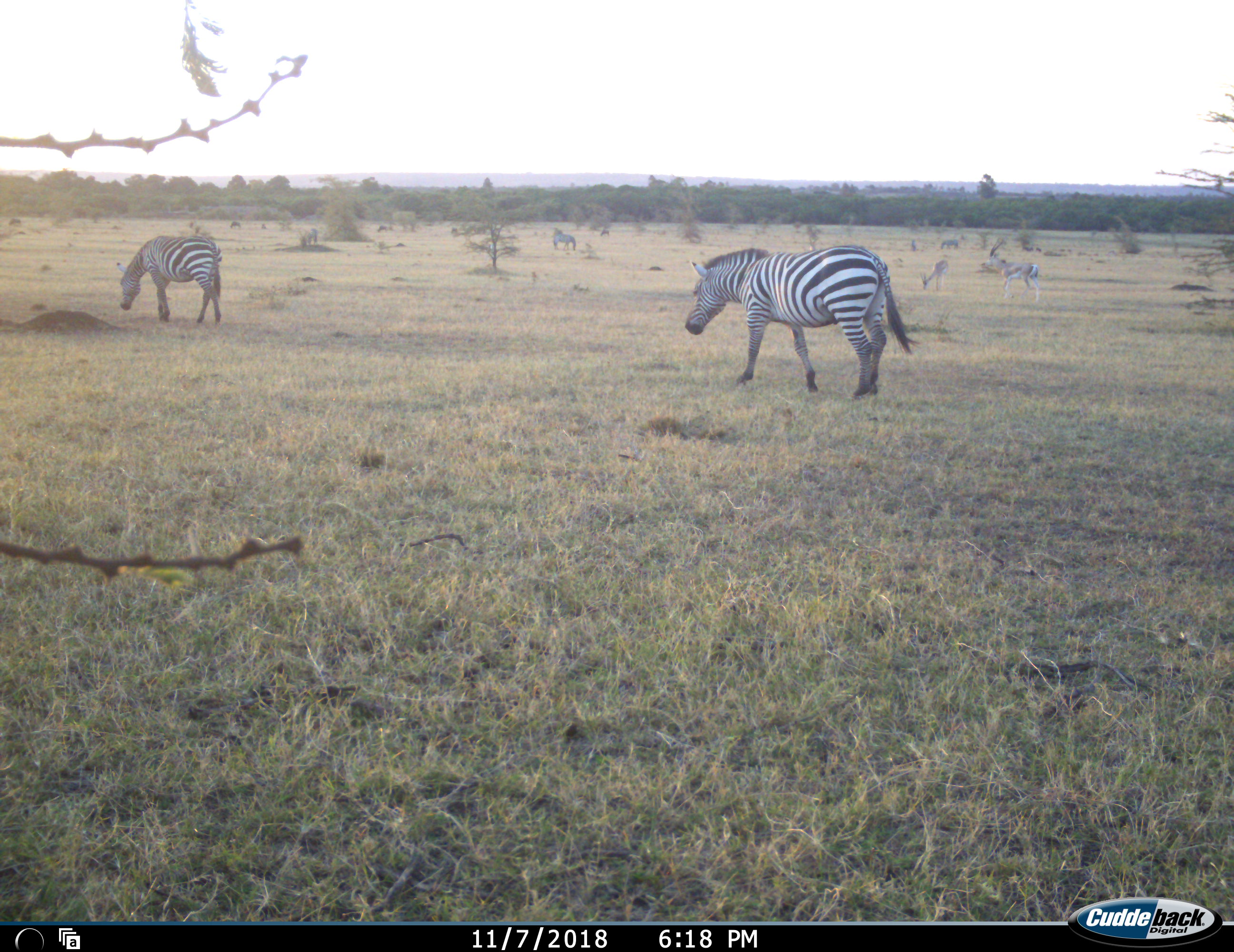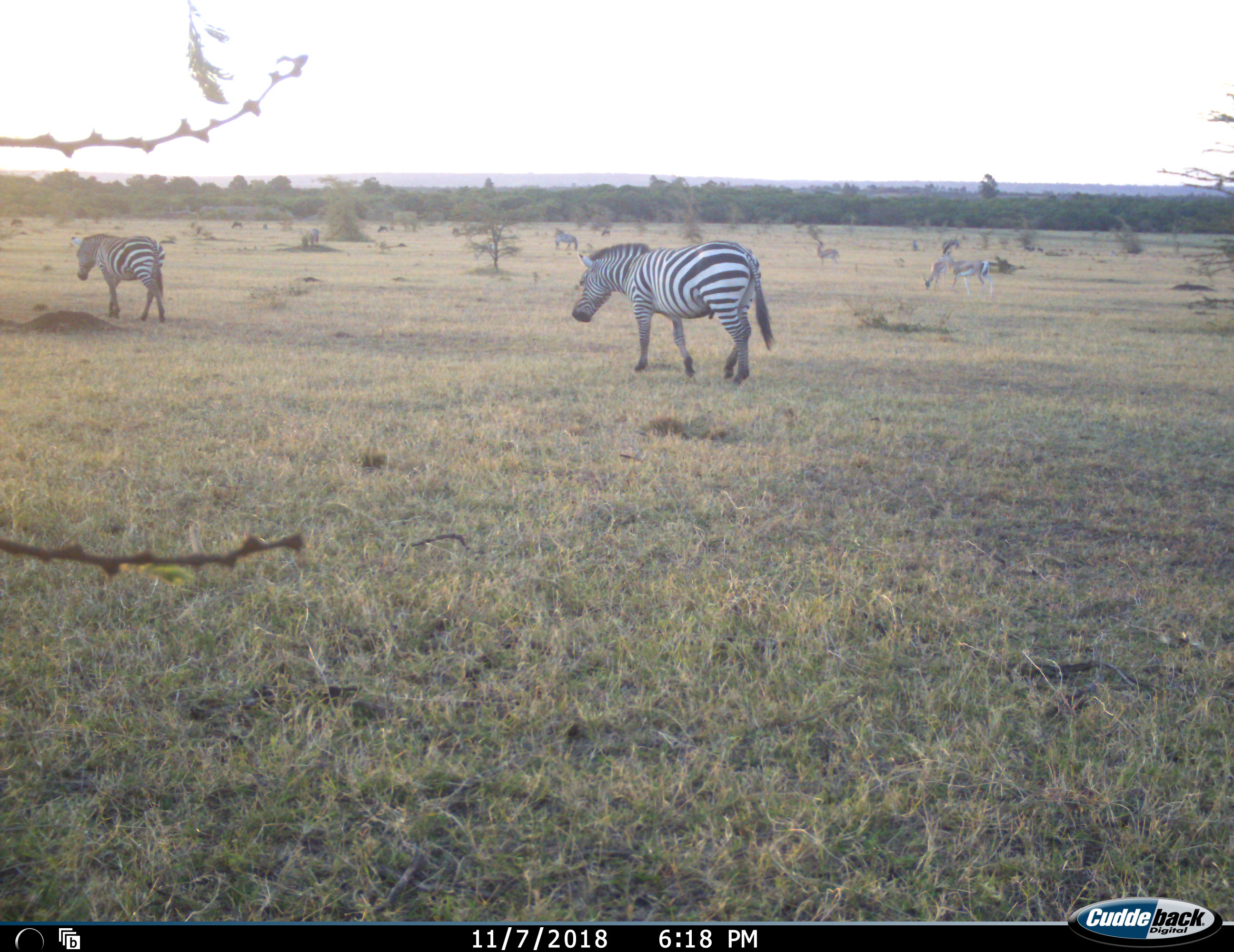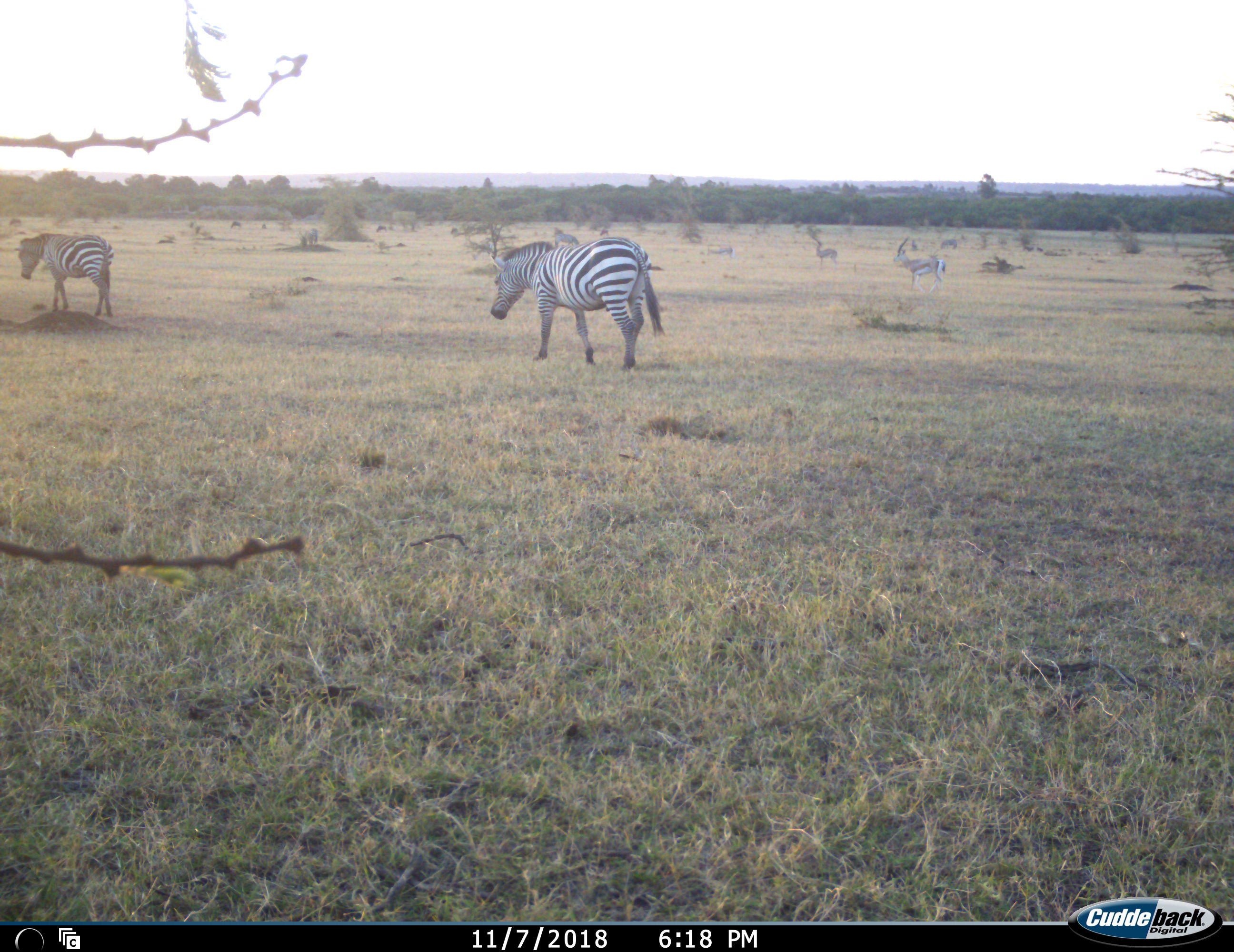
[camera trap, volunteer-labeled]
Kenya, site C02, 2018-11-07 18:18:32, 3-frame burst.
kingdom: Animalia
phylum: Chordata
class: Mammalia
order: Artiodactyla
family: Bovidae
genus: Aepyceros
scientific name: Aepyceros melampus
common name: impala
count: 4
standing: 75%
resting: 0%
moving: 75%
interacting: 0%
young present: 0%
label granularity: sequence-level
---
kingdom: Animalia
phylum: Chordata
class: Mammalia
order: Perissodactyla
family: Equidae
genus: Equus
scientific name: Equus quagga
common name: plains zebra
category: zebra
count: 3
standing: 20%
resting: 0%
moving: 90%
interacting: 10%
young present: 0%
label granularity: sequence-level